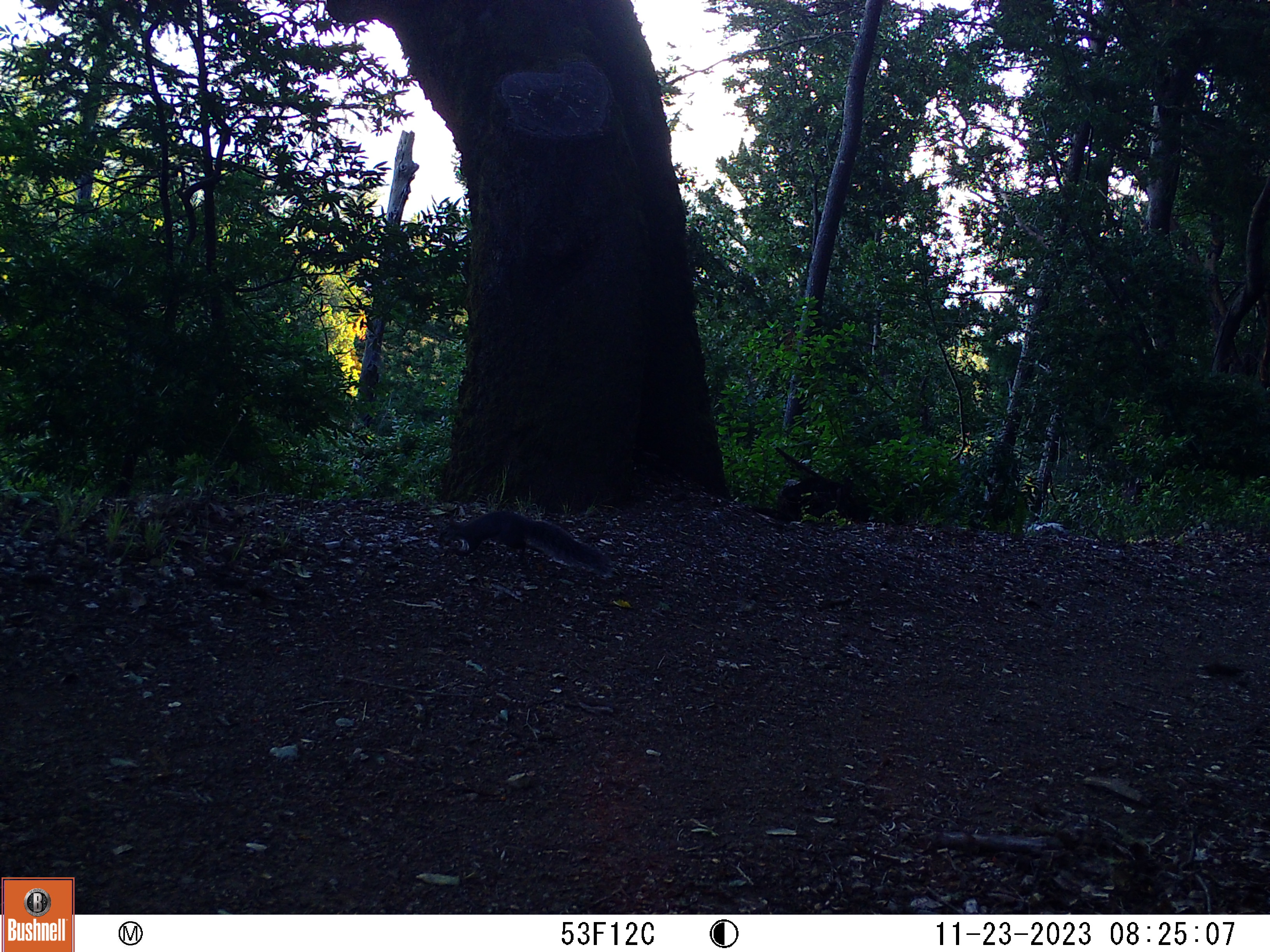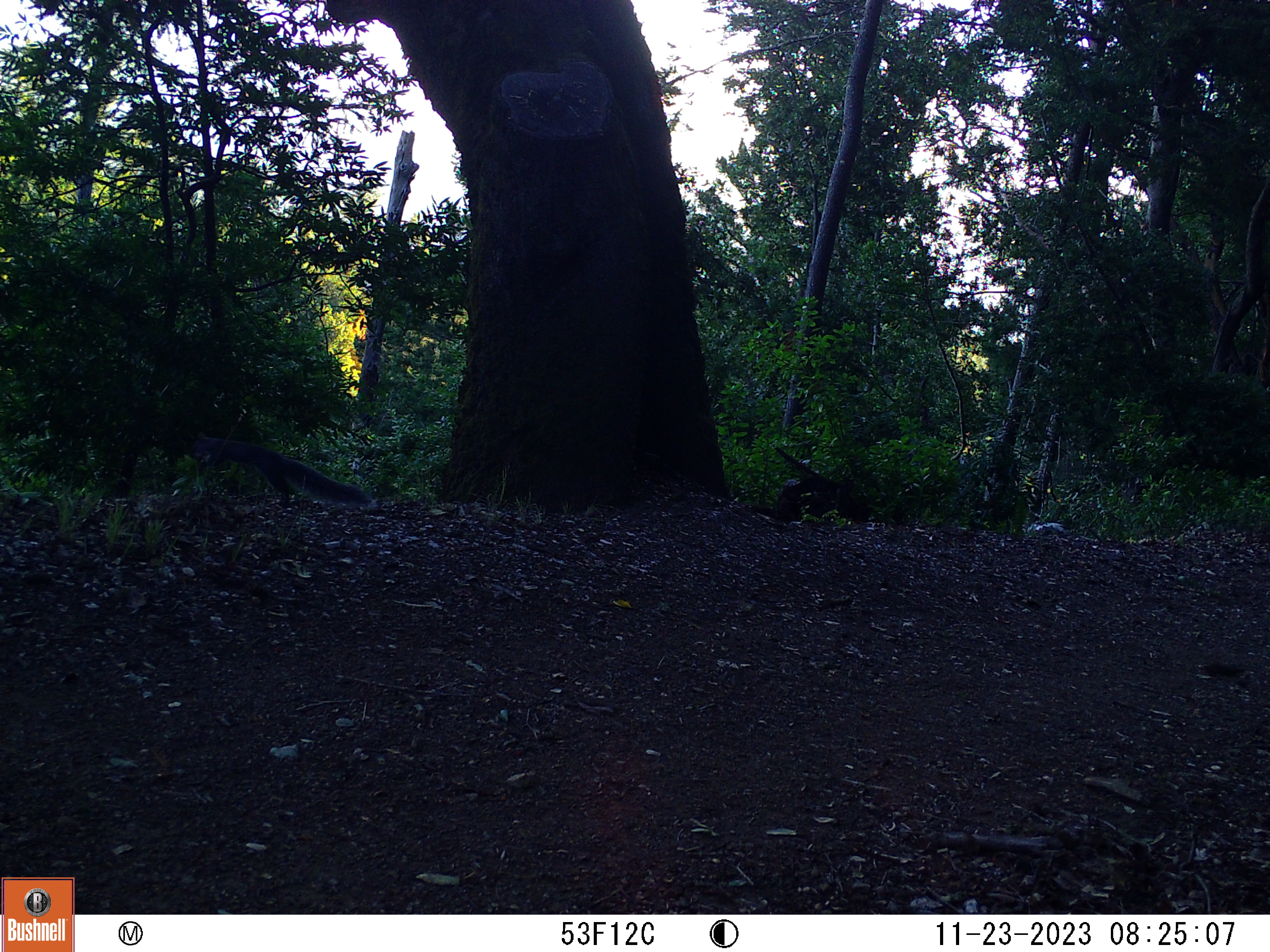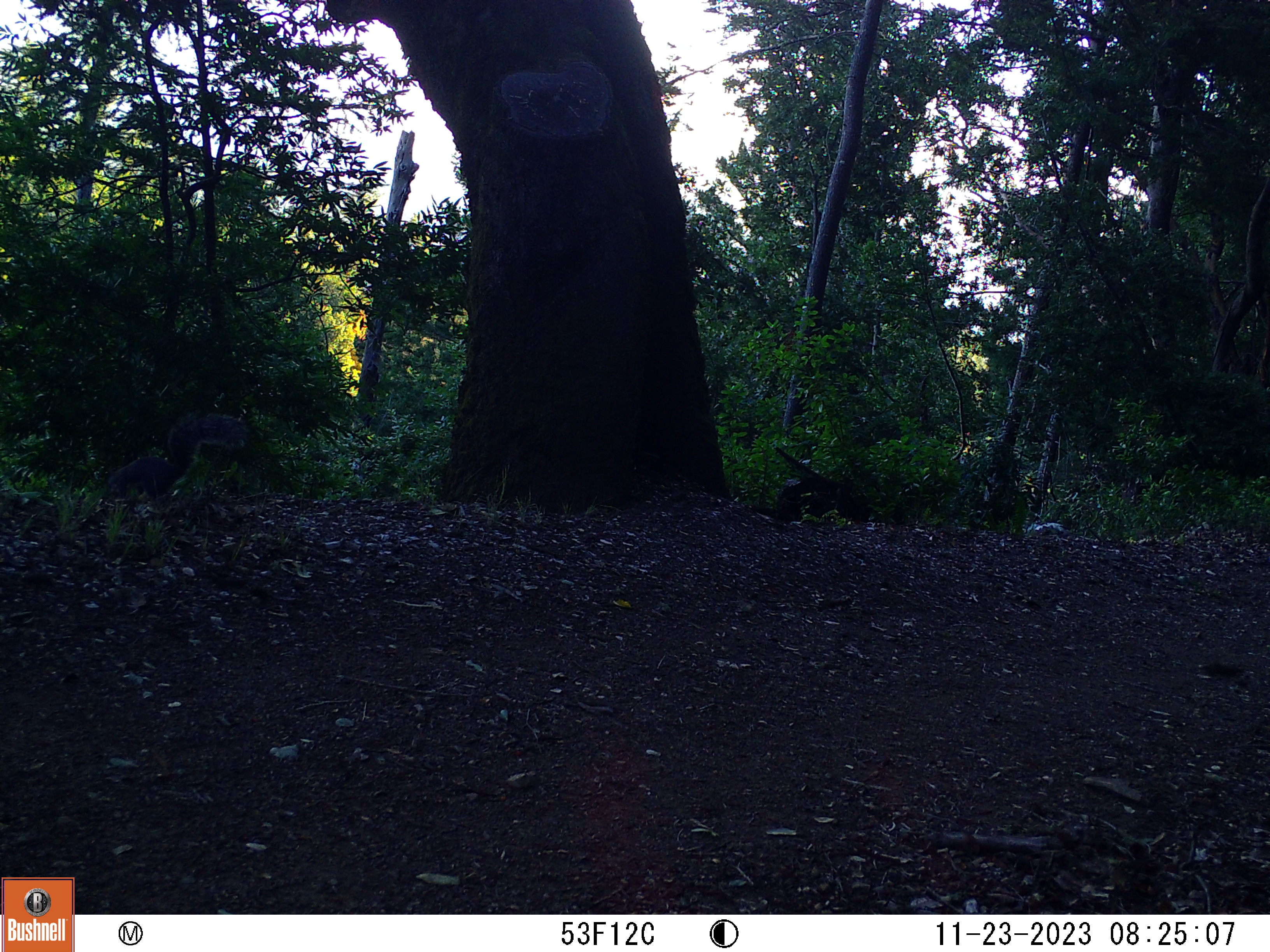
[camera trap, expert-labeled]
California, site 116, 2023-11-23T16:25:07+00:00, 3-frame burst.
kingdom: Animalia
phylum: Chordata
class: Mammalia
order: Rodentia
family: Sciuridae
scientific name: Sciuridae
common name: squirrel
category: unknown squirrel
Unknown squirrel (squirrel) (Sciuridae).